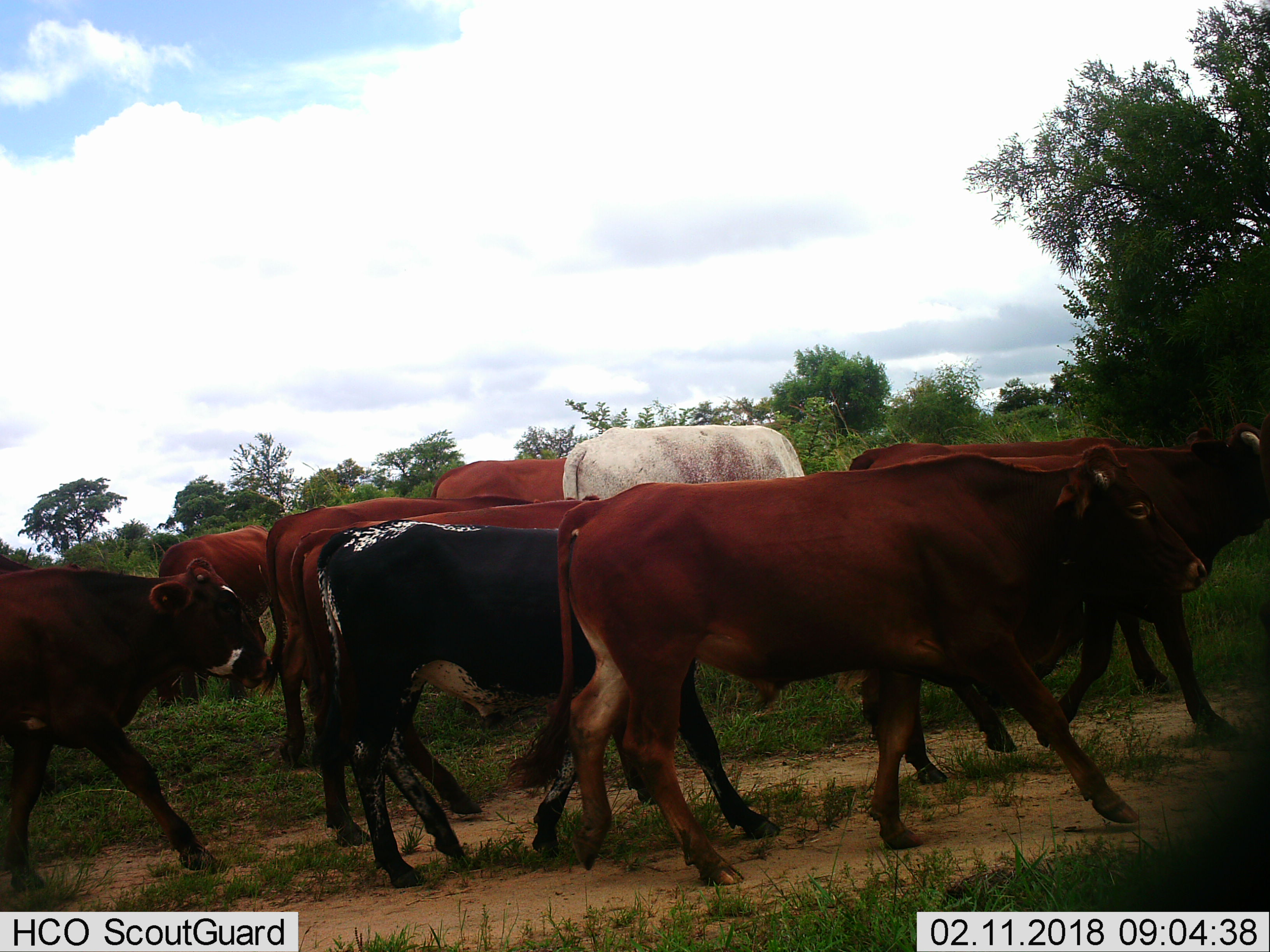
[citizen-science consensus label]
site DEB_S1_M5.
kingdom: Animalia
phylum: Chordata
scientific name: Vertebrata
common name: domestic animal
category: domesticanimal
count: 10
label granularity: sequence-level